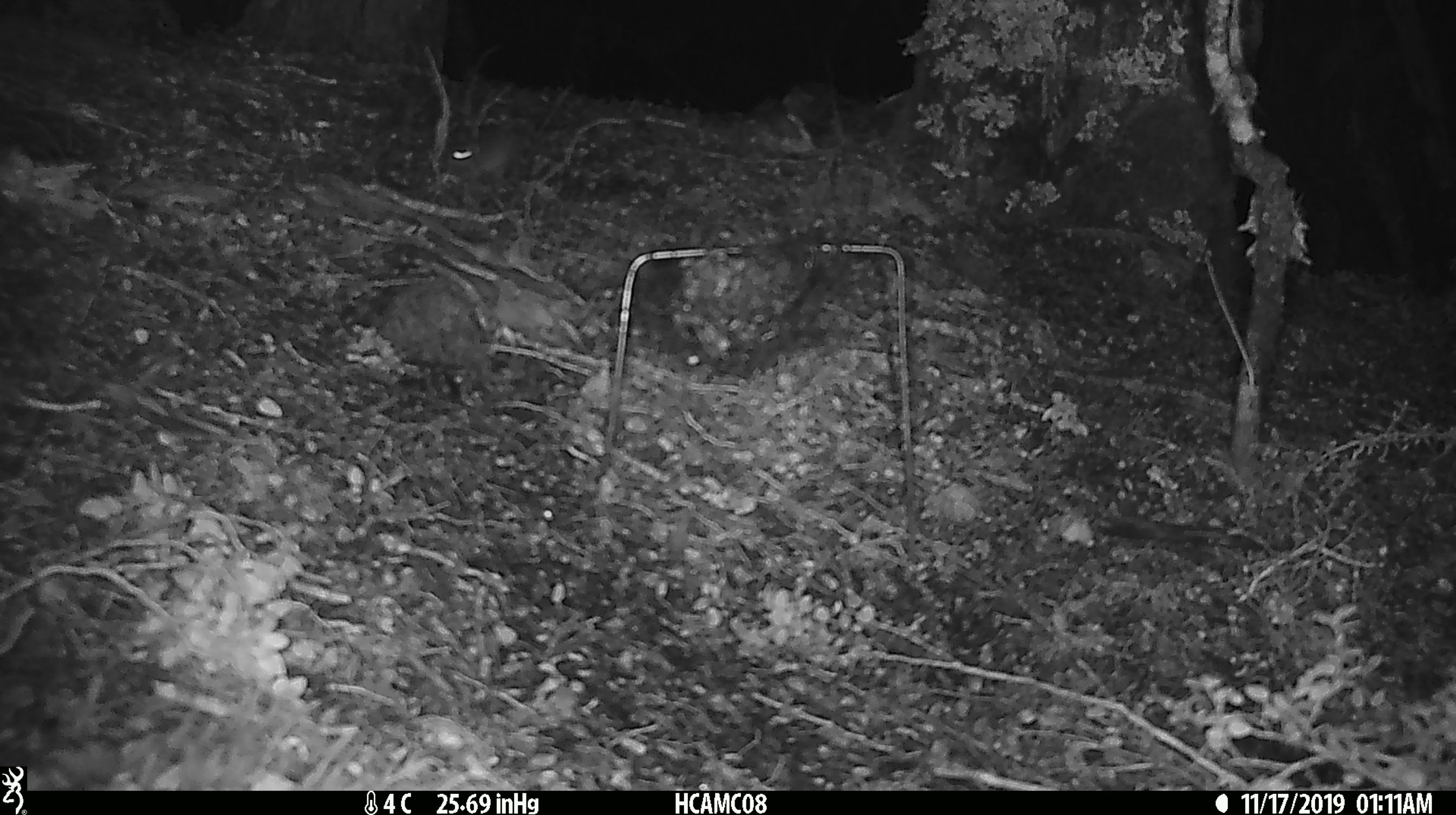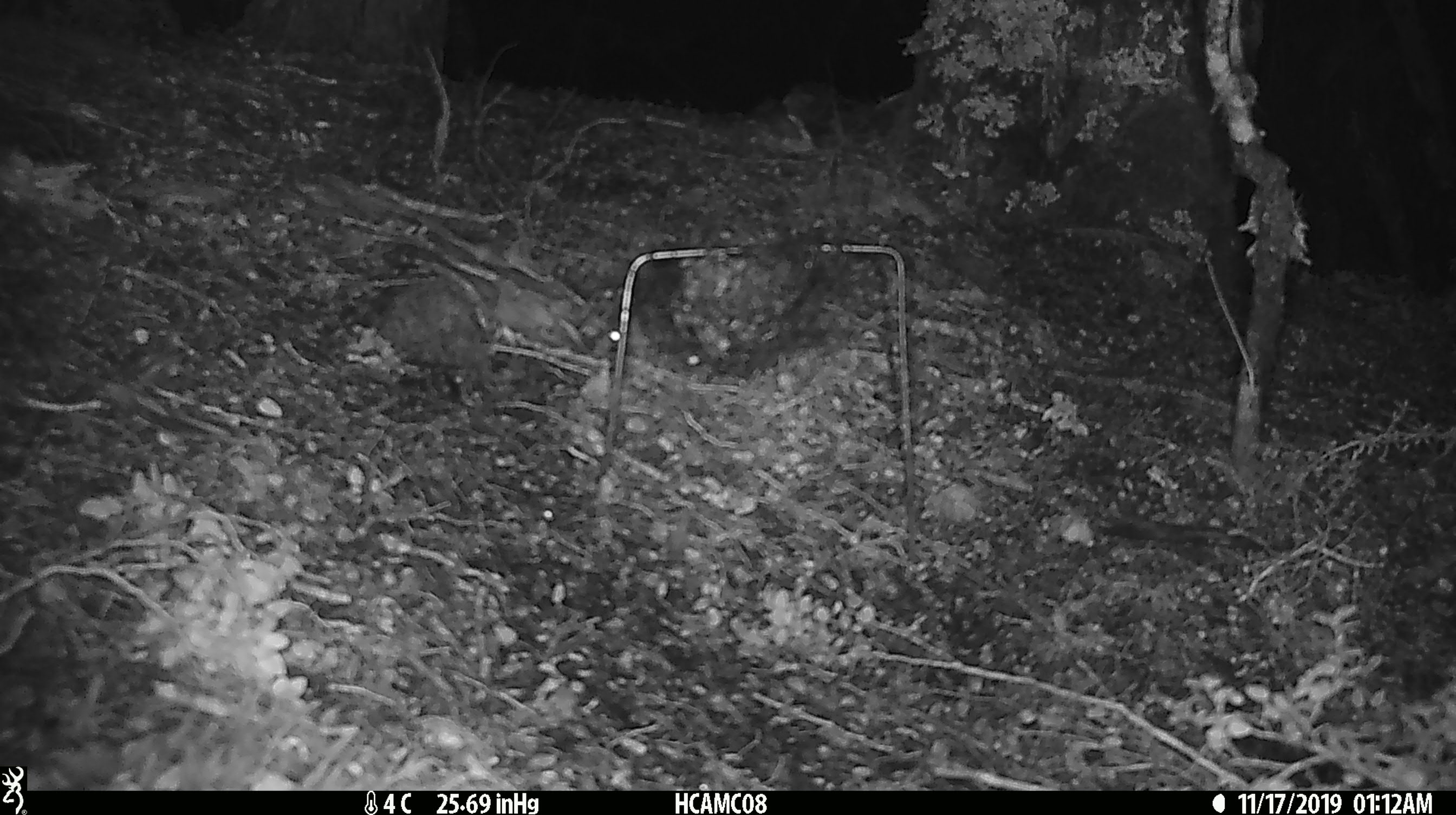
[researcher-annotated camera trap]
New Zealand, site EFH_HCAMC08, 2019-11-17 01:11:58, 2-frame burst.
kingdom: Animalia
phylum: Chordata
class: Mammalia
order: Rodentia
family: Muridae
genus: Mus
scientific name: Mus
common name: mouse